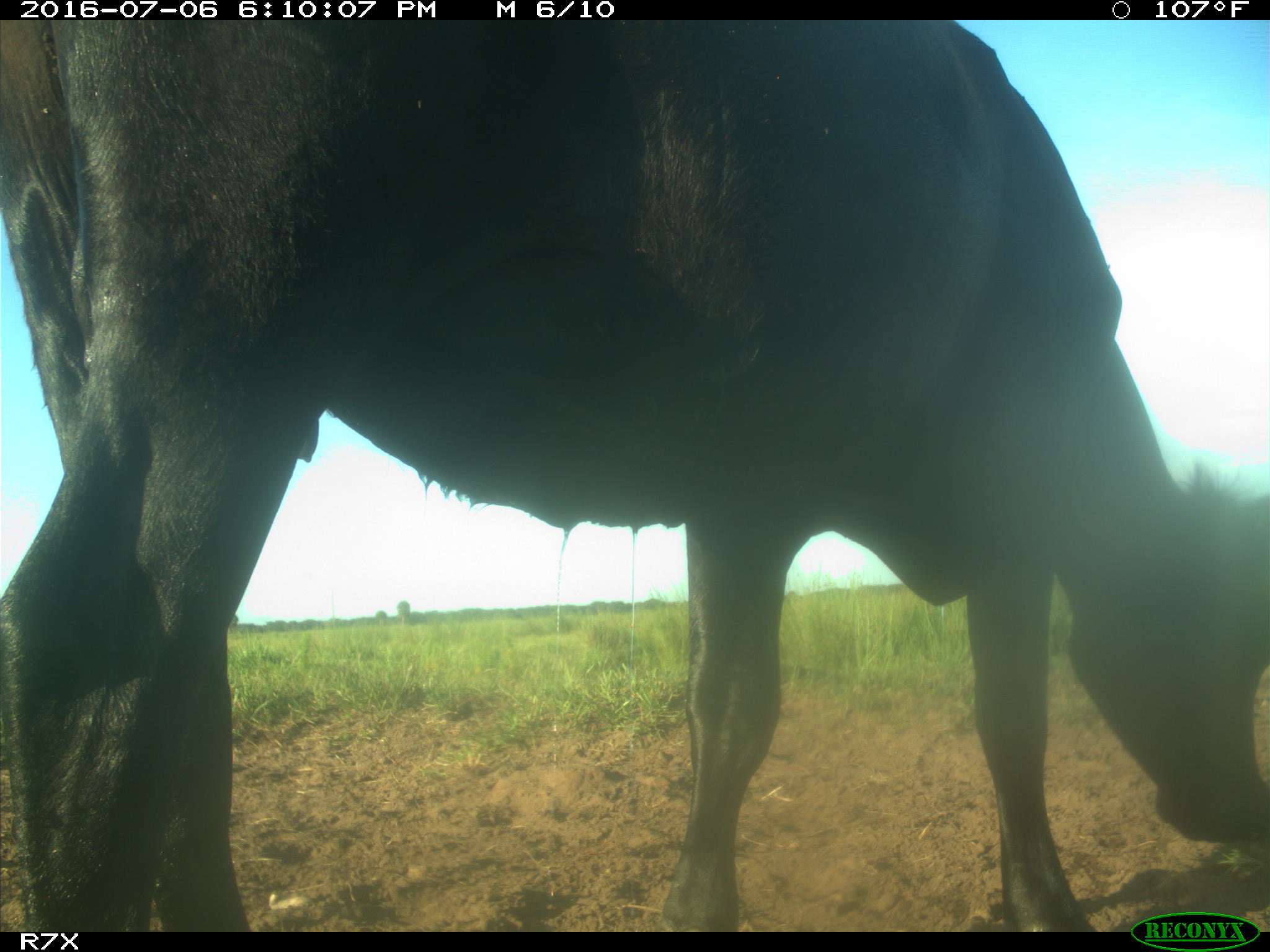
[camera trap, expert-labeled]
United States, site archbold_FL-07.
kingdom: Animalia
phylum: Chordata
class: Mammalia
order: Artiodactyla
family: Bovidae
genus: Bos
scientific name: Bos taurus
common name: domestic cow